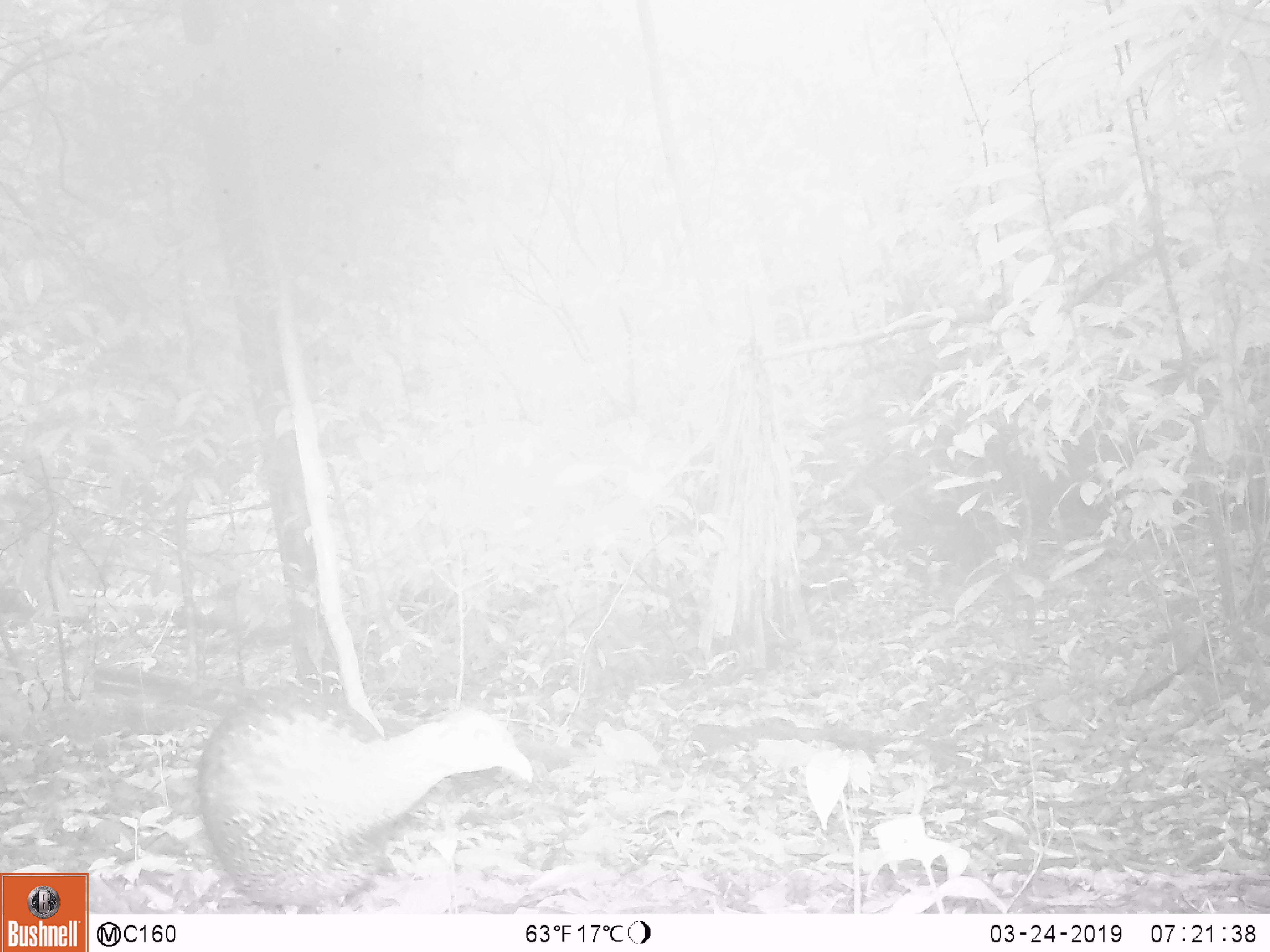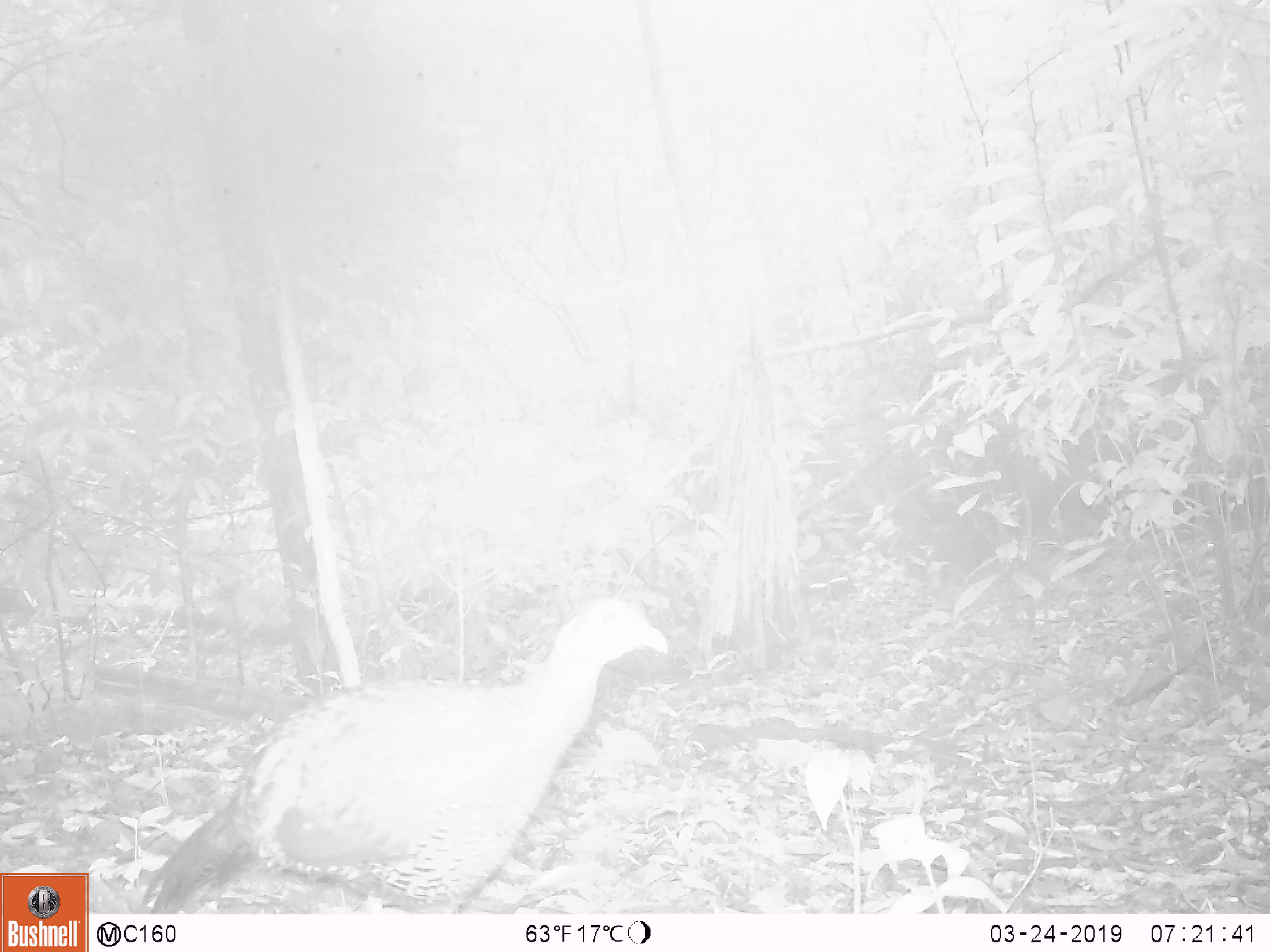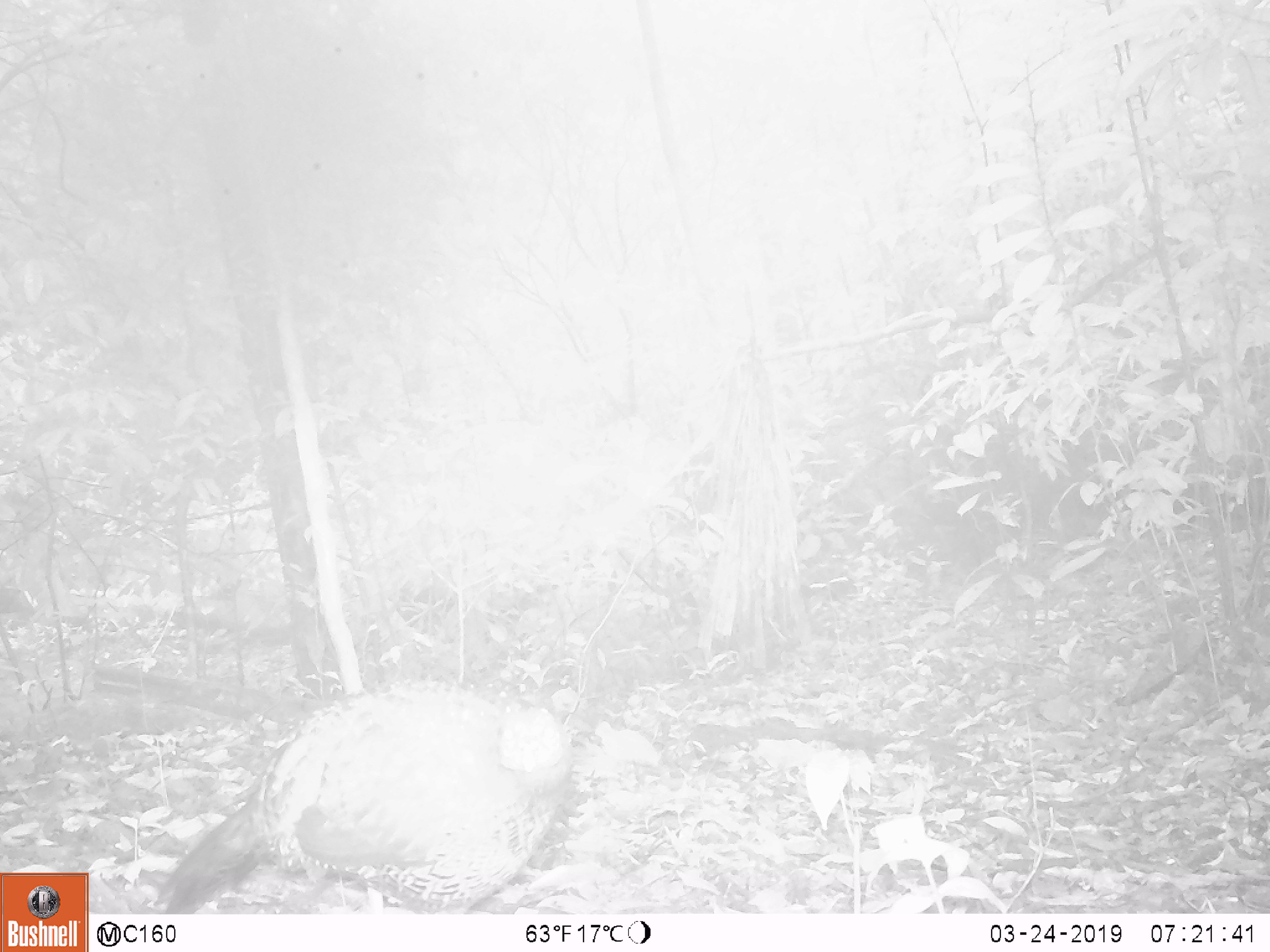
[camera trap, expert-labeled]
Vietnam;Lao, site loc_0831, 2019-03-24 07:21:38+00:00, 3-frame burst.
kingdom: Animalia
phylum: Chordata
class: Aves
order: Galliformes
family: Phasianidae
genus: Lophura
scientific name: Lophura nycthemera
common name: silver pheasant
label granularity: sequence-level